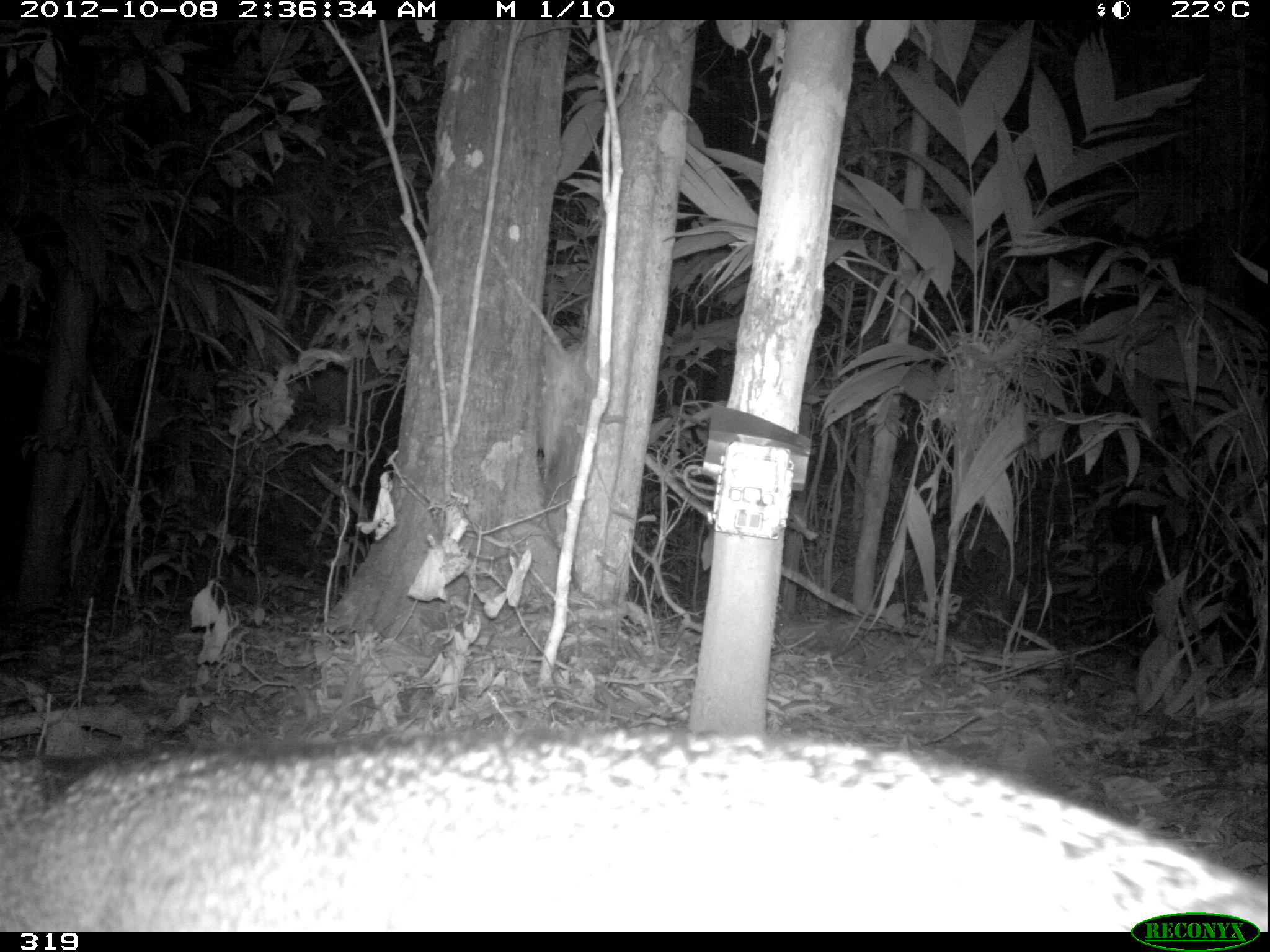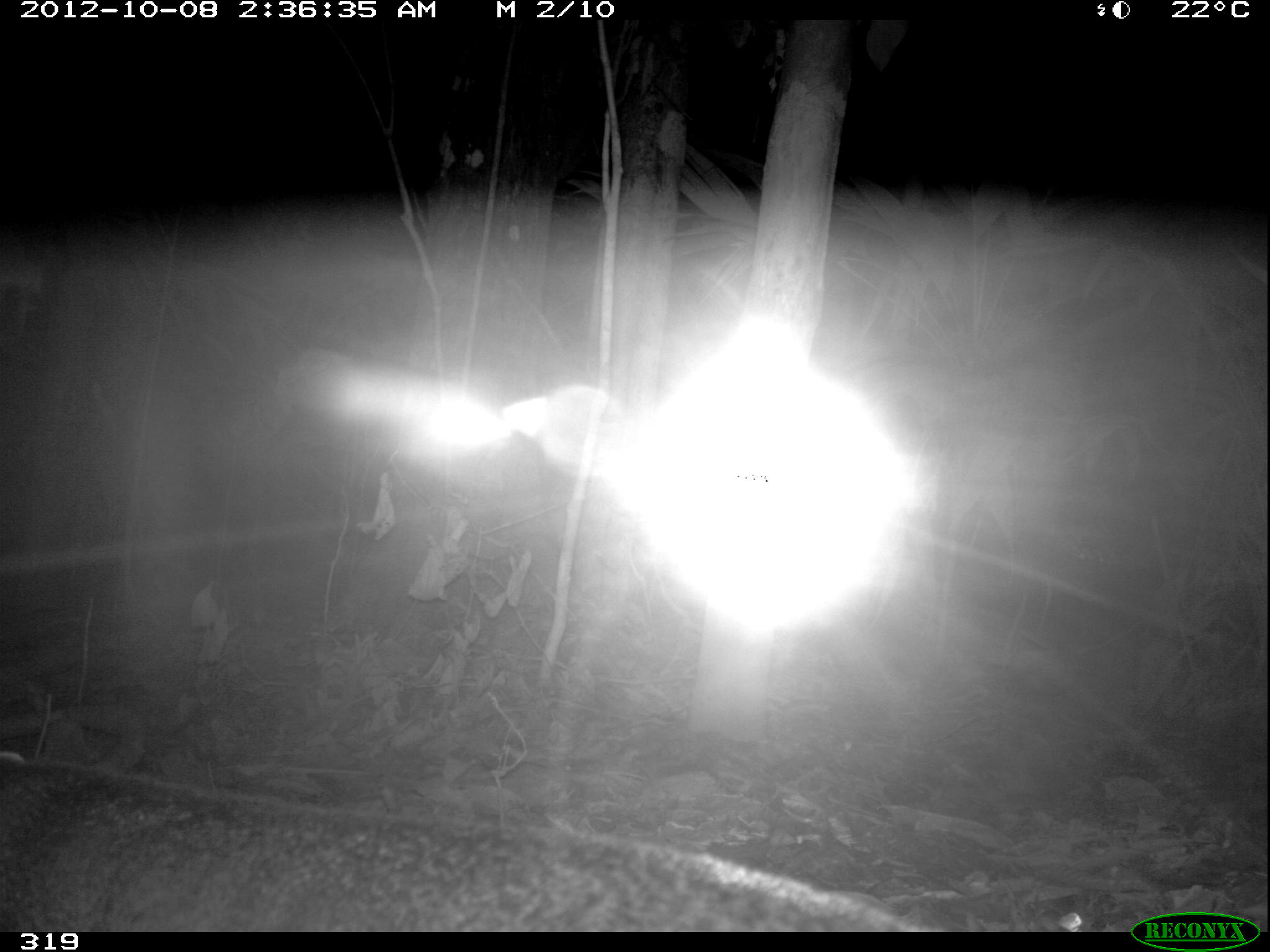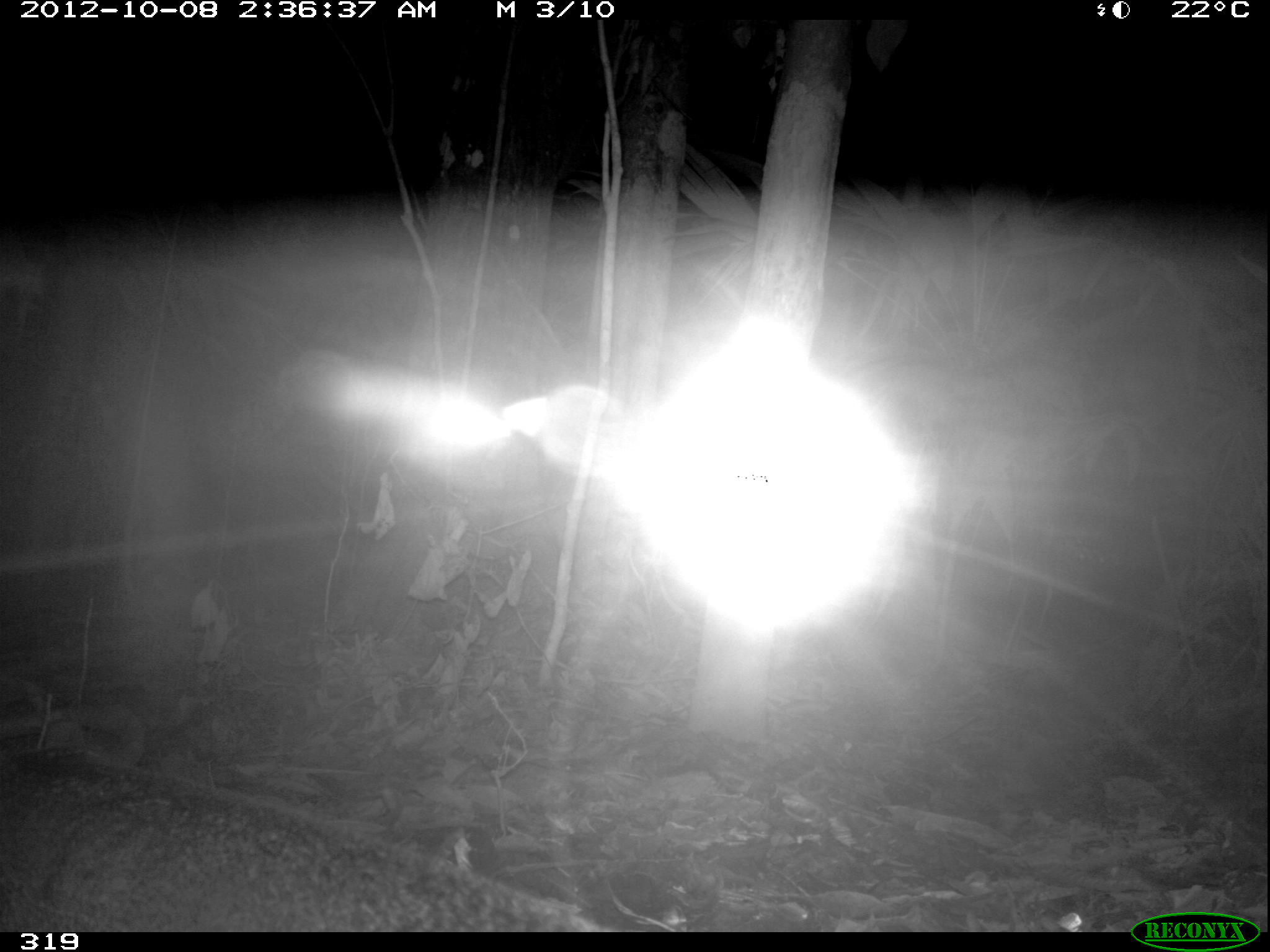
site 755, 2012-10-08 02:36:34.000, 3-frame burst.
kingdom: Animalia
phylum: Chordata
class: Mammalia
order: Carnivora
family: Canidae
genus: Atelocynus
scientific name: Atelocynus microtis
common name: short-eared dog